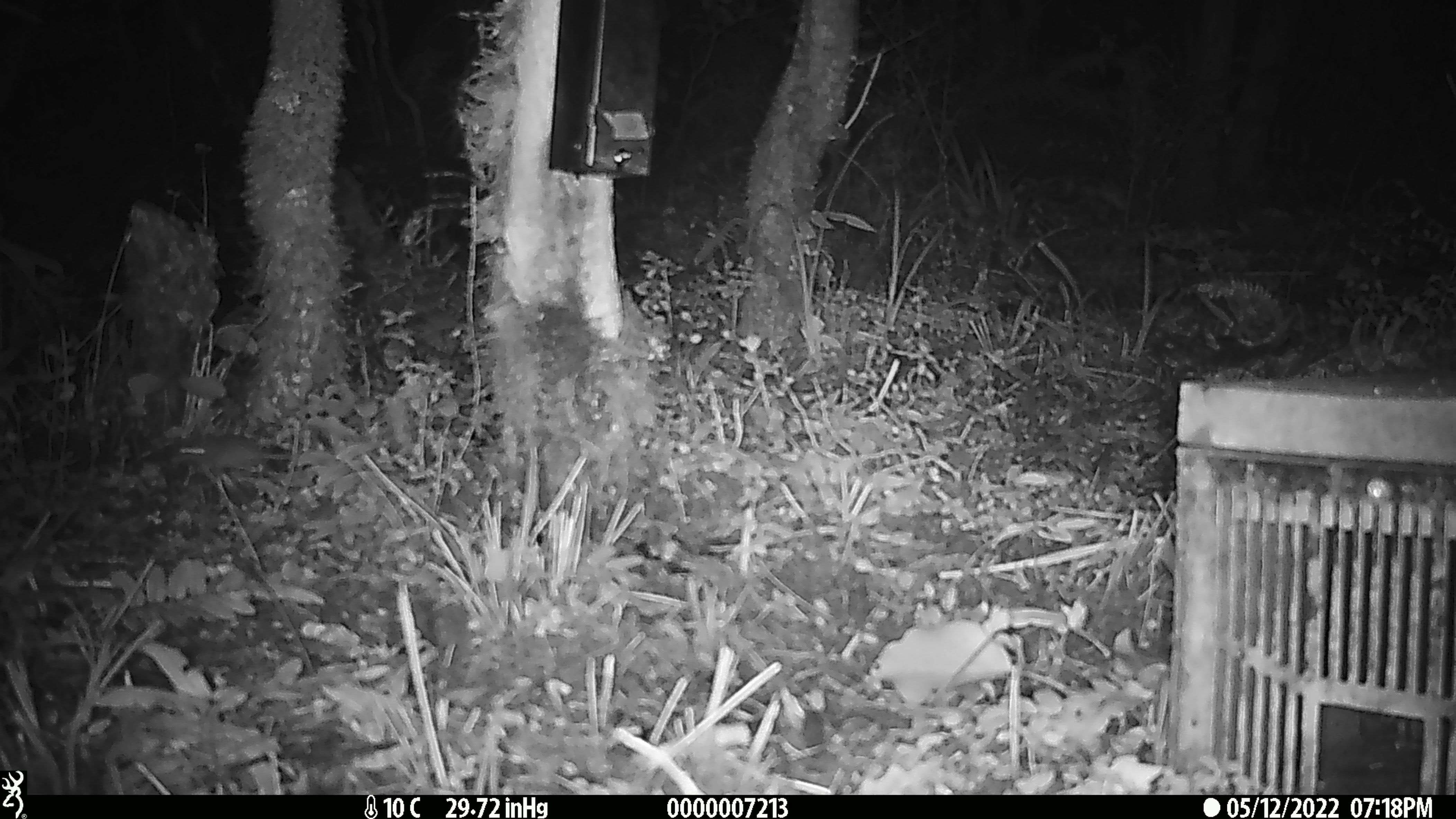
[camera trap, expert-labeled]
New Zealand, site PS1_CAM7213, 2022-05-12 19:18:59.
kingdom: Animalia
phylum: Chordata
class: Mammalia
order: Rodentia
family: Muridae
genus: Mus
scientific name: Mus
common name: mouse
Mouse (Mus).